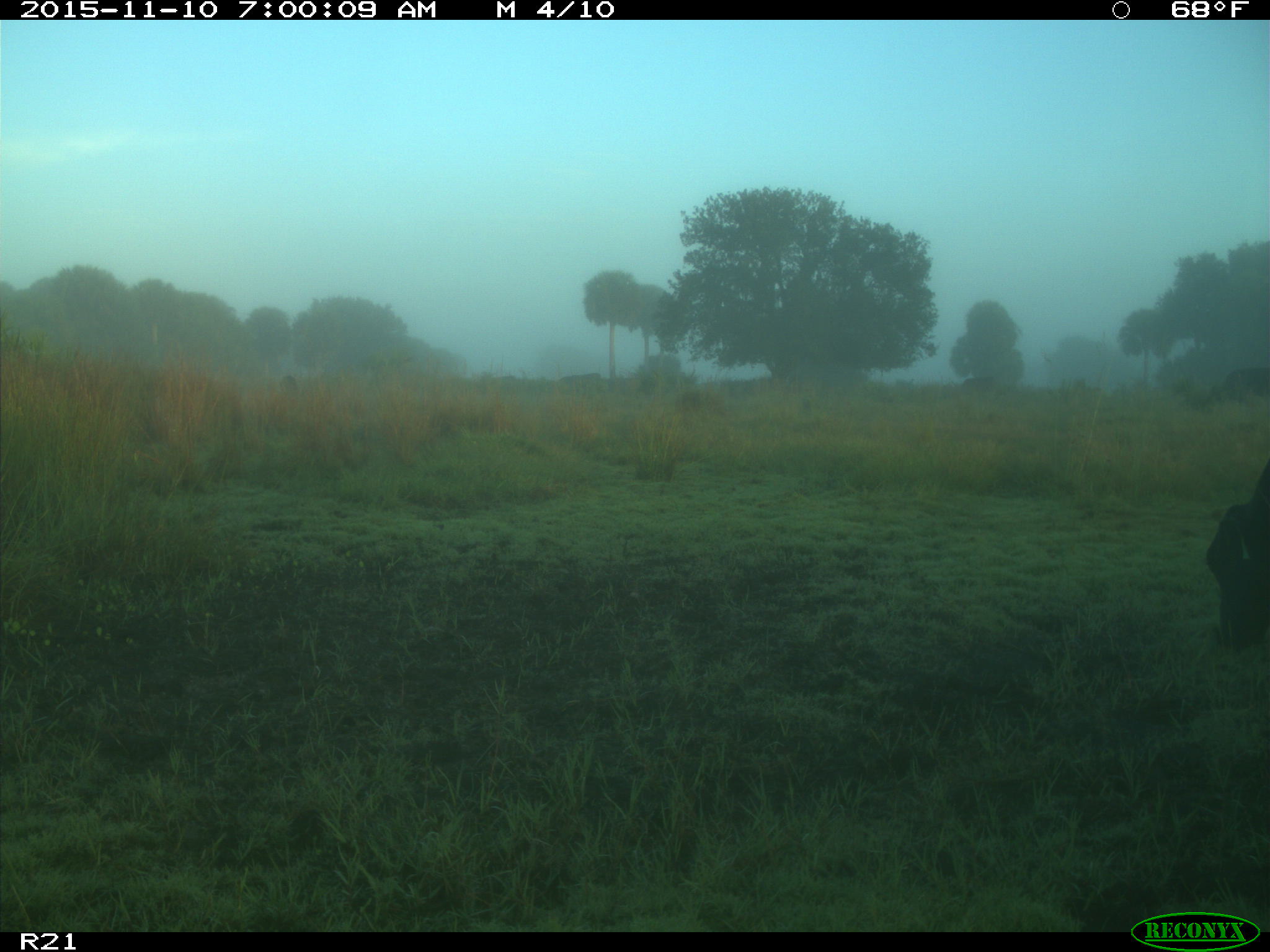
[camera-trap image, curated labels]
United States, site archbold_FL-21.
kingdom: Animalia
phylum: Chordata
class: Mammalia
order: Artiodactyla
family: Bovidae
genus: Bos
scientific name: Bos taurus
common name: domestic cow